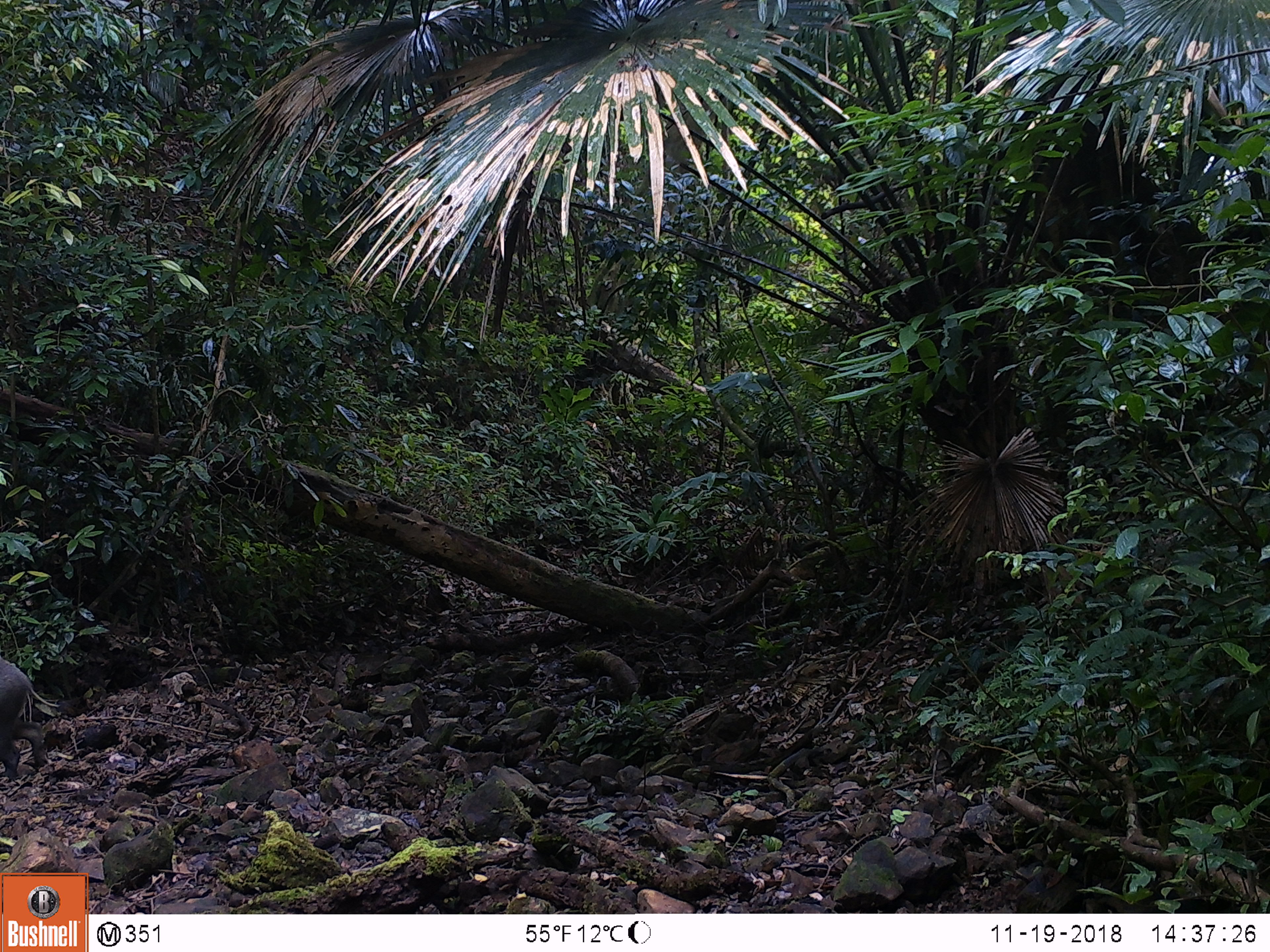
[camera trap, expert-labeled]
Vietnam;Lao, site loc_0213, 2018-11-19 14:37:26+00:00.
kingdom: Animalia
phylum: Chordata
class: Mammalia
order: Artiodactyla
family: Suidae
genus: Sus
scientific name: Sus scrofa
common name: eurasian wild pig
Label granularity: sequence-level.